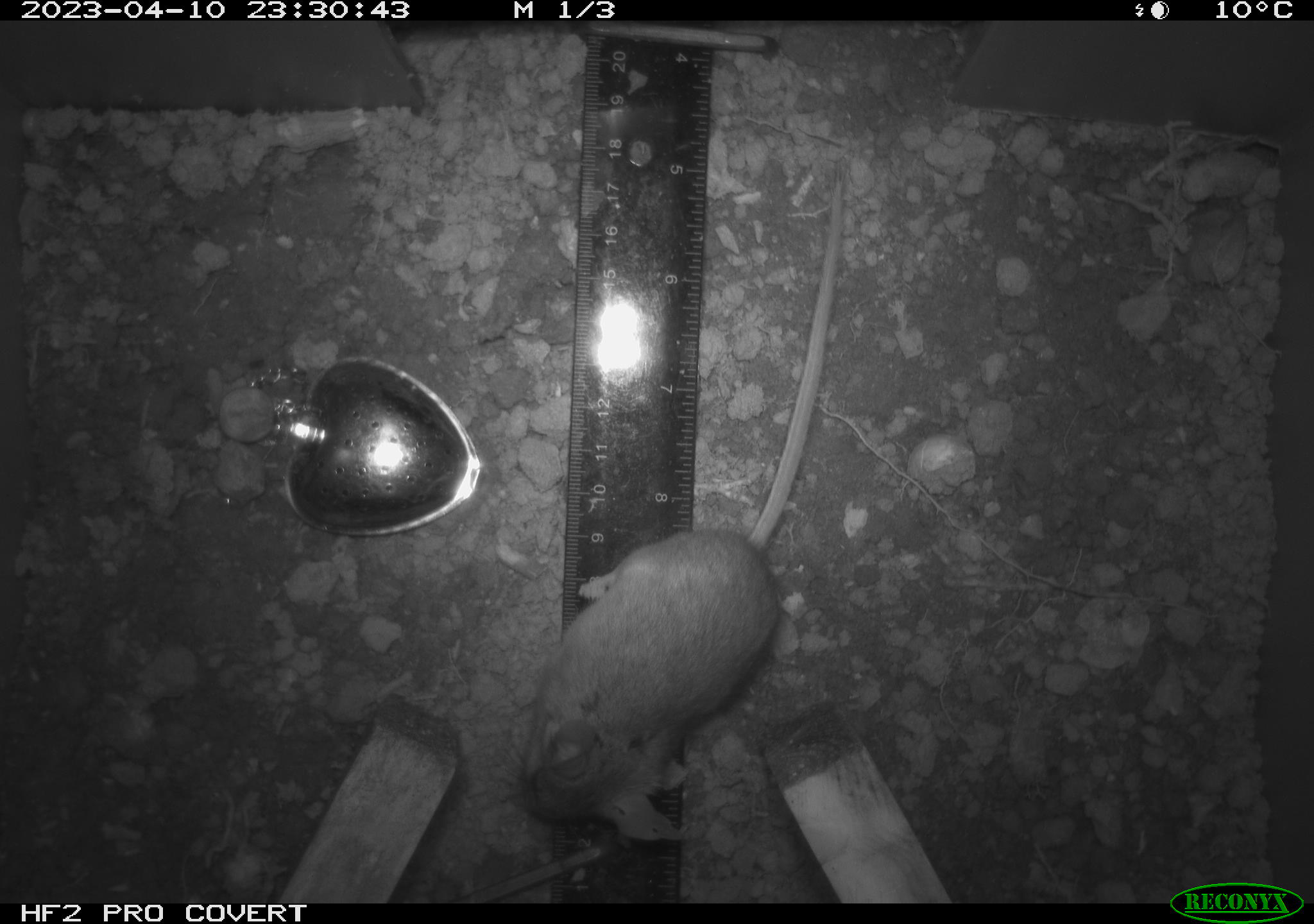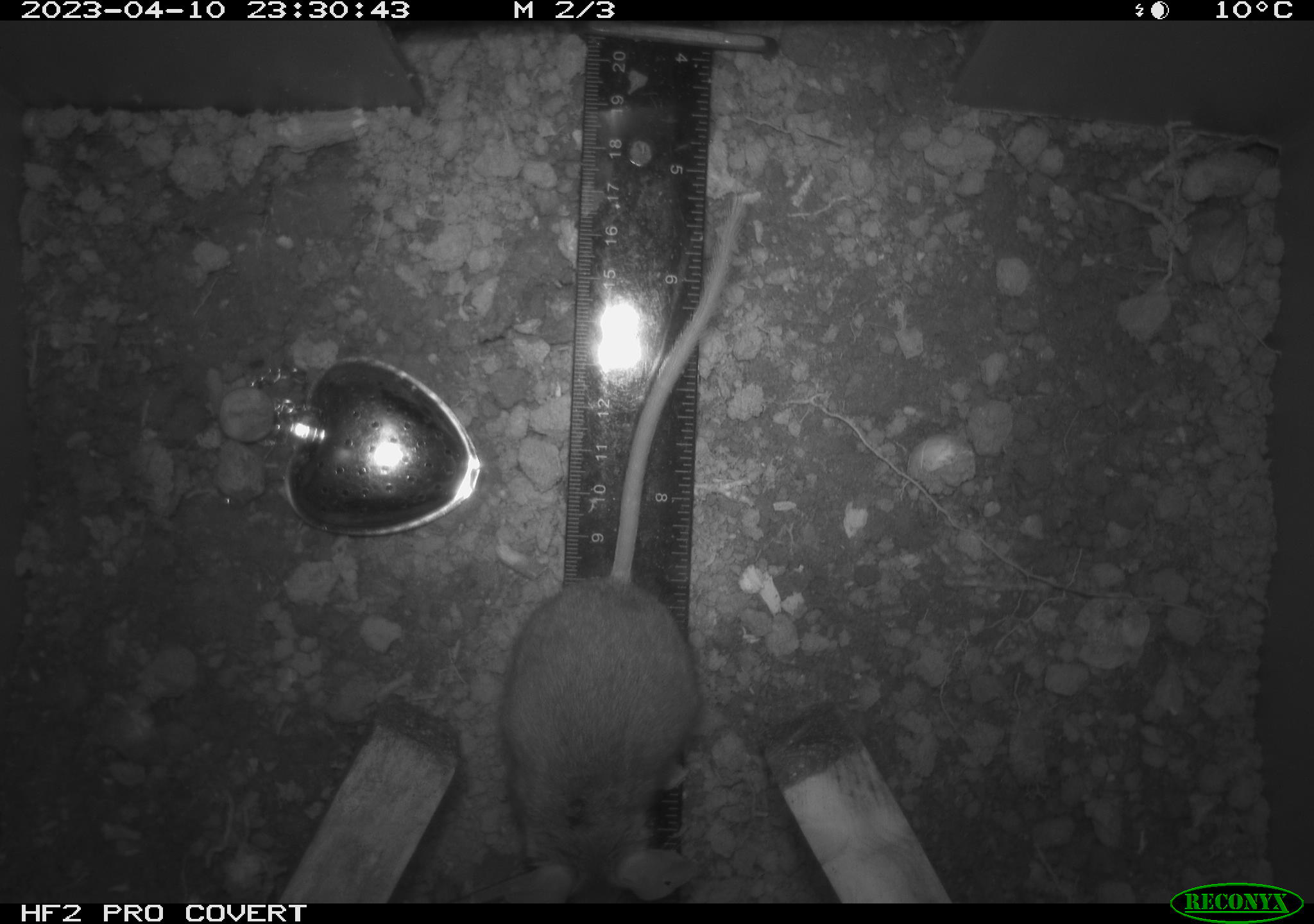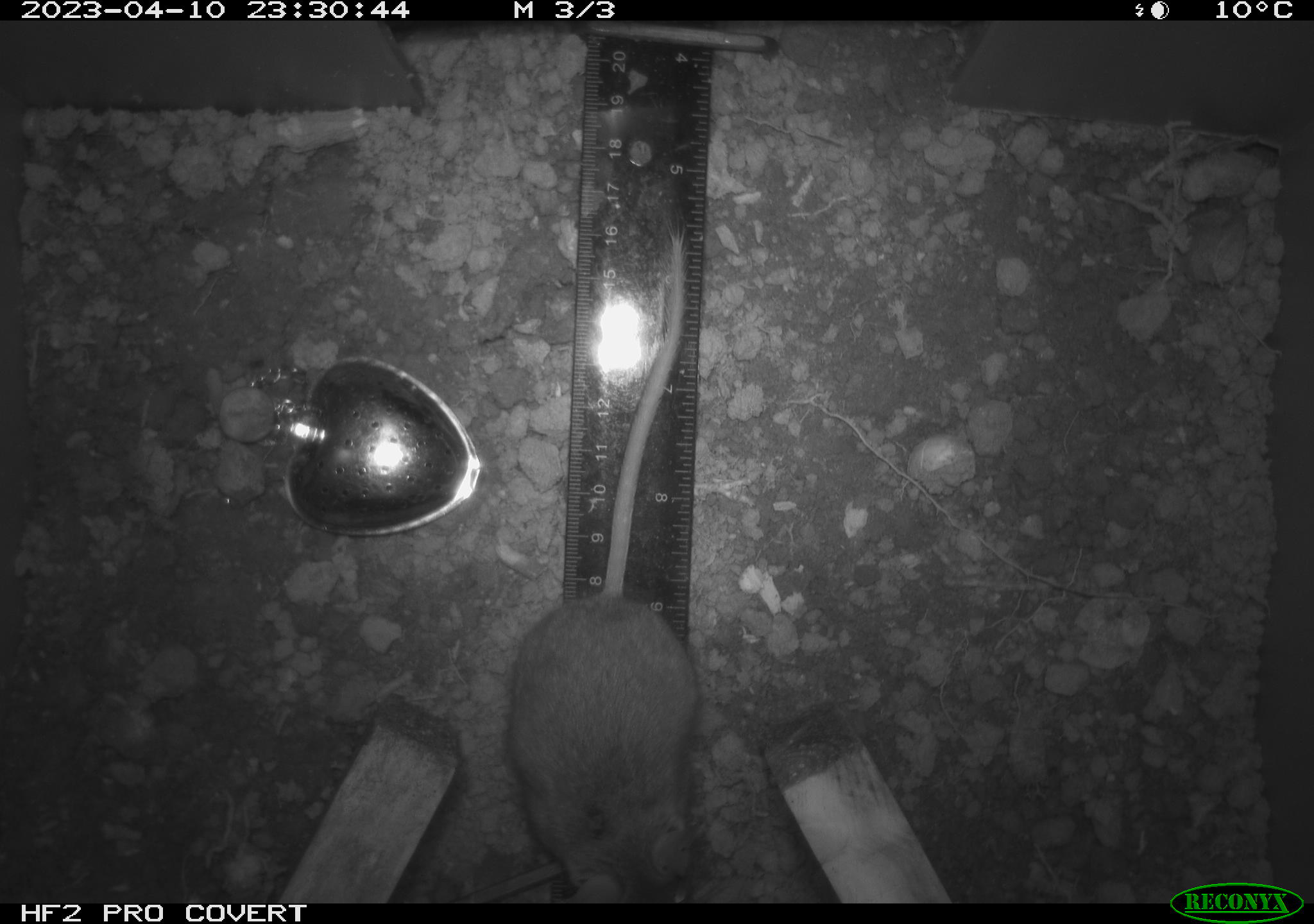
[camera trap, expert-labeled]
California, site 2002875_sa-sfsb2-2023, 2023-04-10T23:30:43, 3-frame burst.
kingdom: Animalia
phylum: Chordata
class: Mammalia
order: Rodentia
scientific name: Rodentia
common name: mouse species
Mouse species (Rodentia).